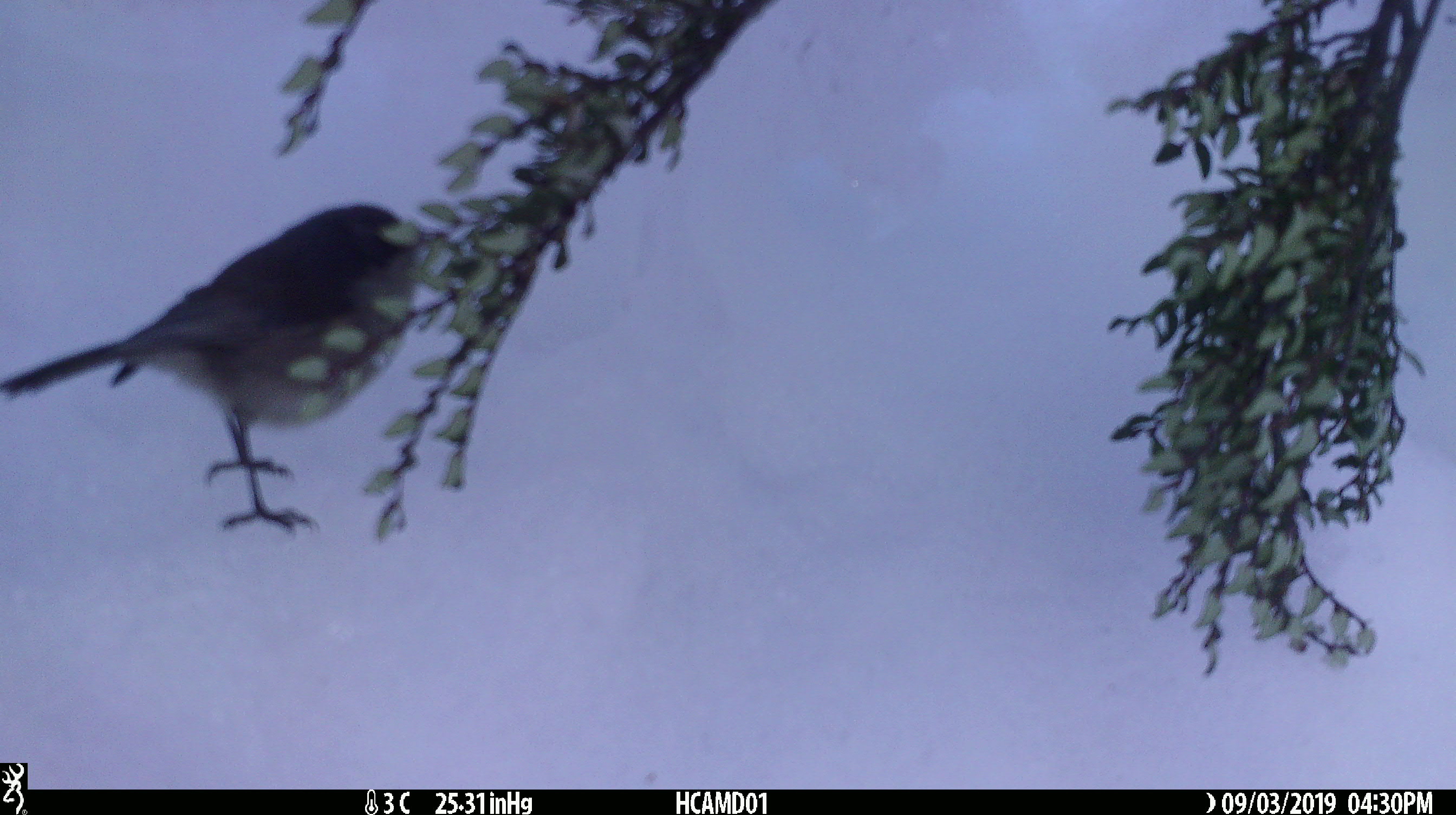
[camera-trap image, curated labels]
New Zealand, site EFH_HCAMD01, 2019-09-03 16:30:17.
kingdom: Animalia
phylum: Chordata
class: Aves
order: Passeriformes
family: Petroicidae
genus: Petroica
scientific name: Petroica macrocephala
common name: tomtit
Tomtit (Petroica macrocephala).